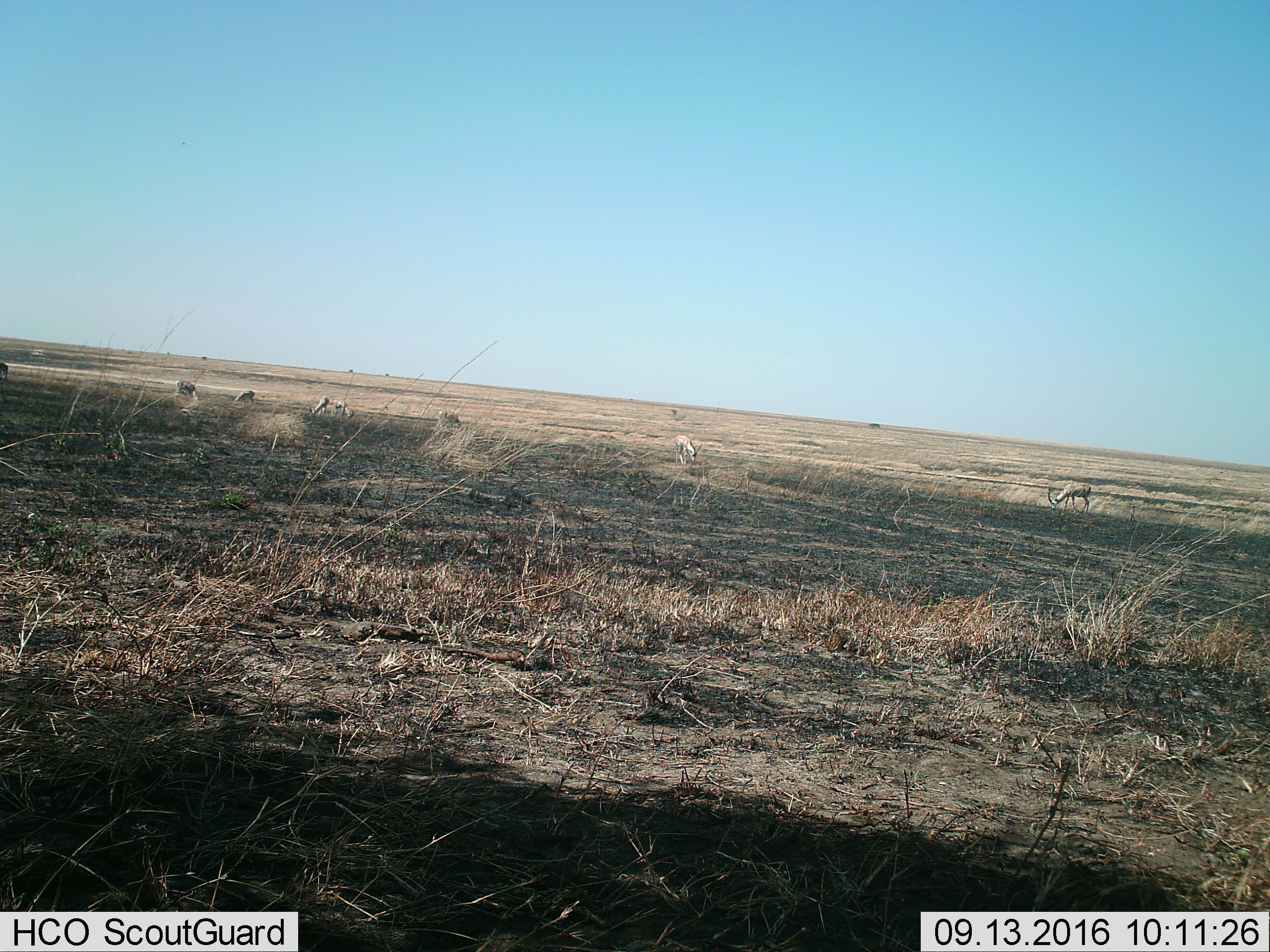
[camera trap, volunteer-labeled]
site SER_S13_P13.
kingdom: Animalia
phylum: Chordata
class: Mammalia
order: Artiodactyla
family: Bovidae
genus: Nanger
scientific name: Nanger granti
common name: grant's gazelle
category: gazellegrants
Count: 8.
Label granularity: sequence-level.